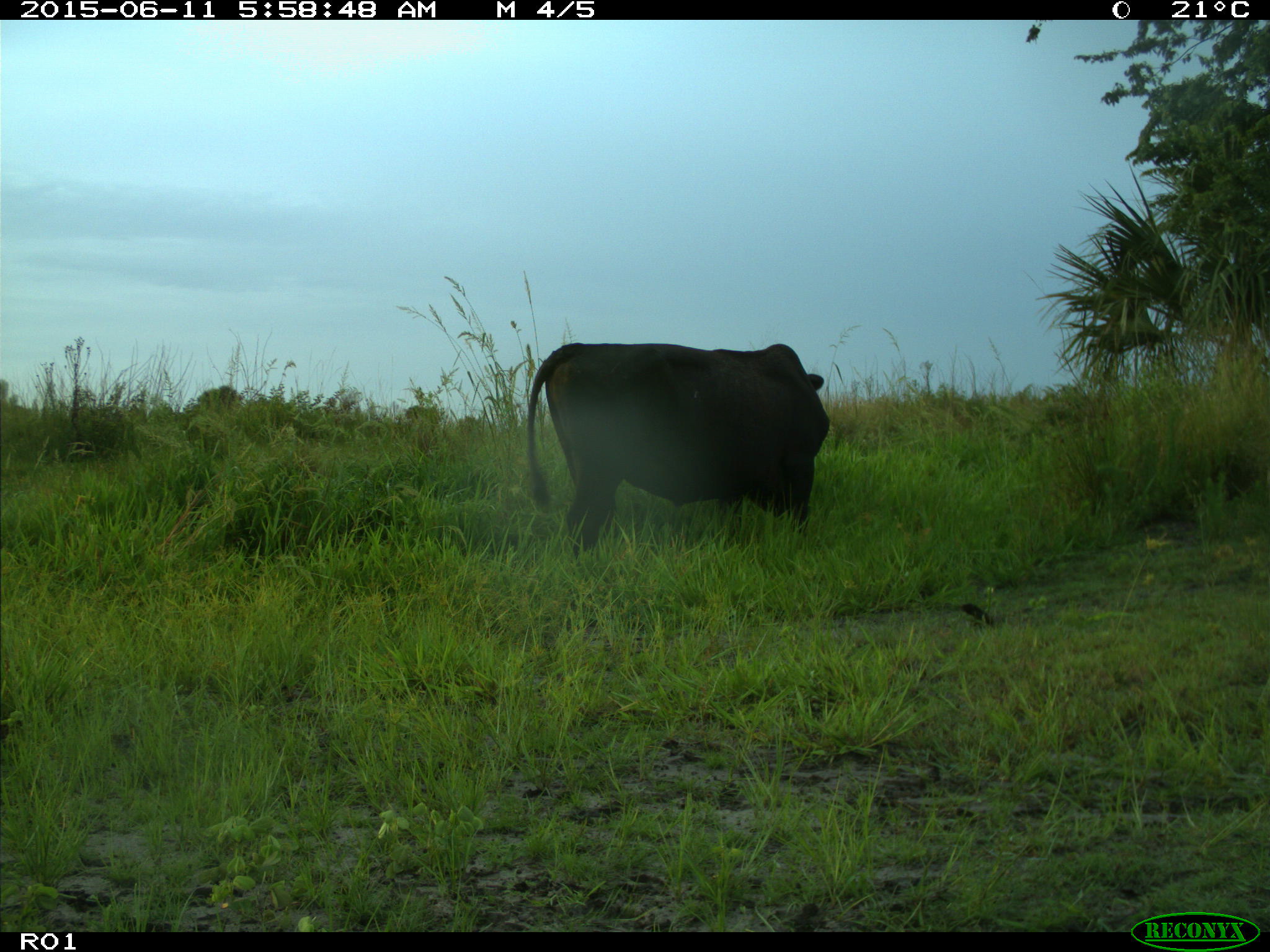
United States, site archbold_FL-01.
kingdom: Animalia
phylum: Chordata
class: Mammalia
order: Artiodactyla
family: Bovidae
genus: Bos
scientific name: Bos taurus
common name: domestic cow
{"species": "Bos taurus (domestic cow)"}